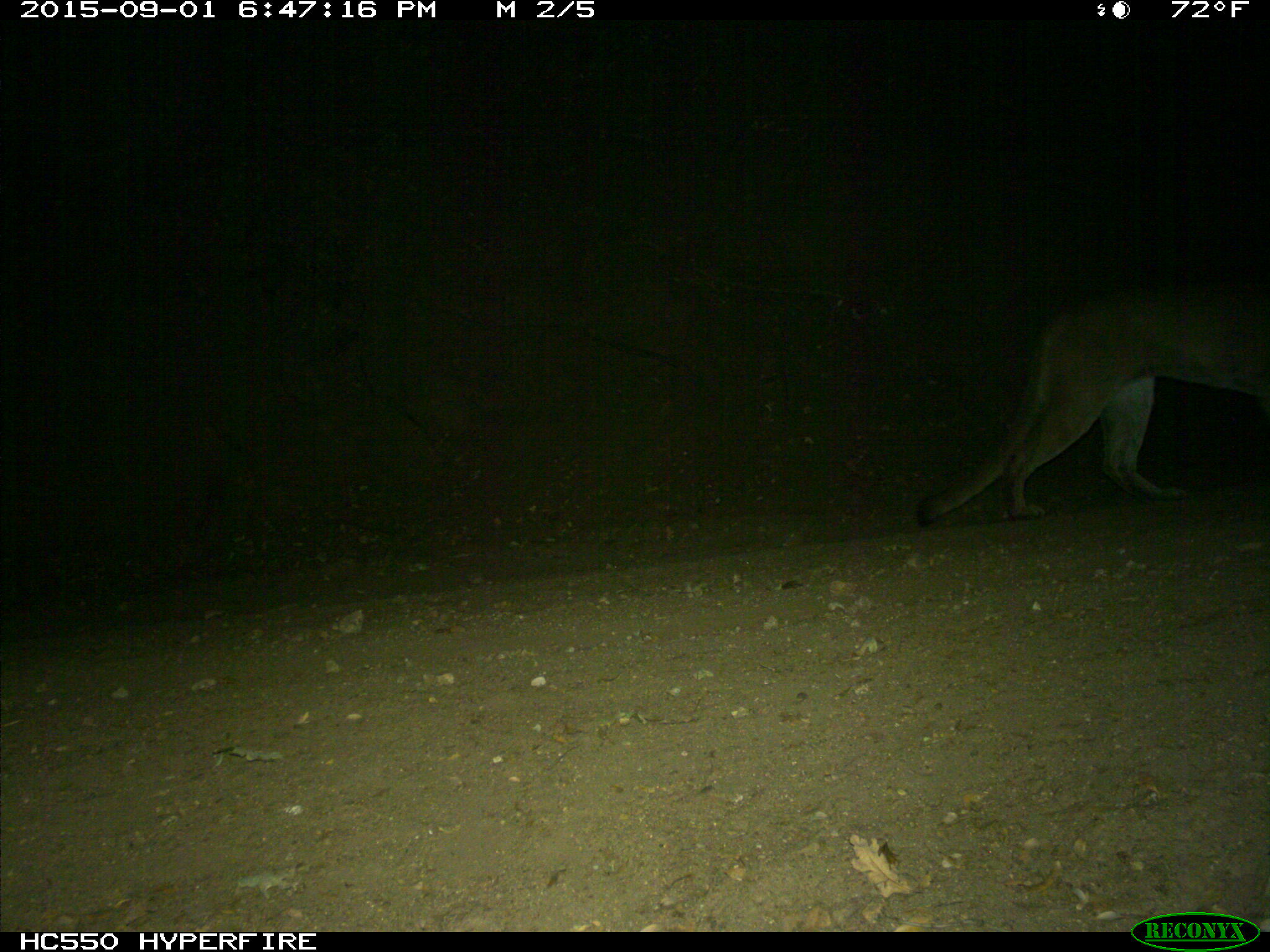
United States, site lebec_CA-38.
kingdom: Animalia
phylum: Chordata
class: Mammalia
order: Carnivora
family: Felidae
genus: Puma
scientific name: Puma concolor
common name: mountain lion